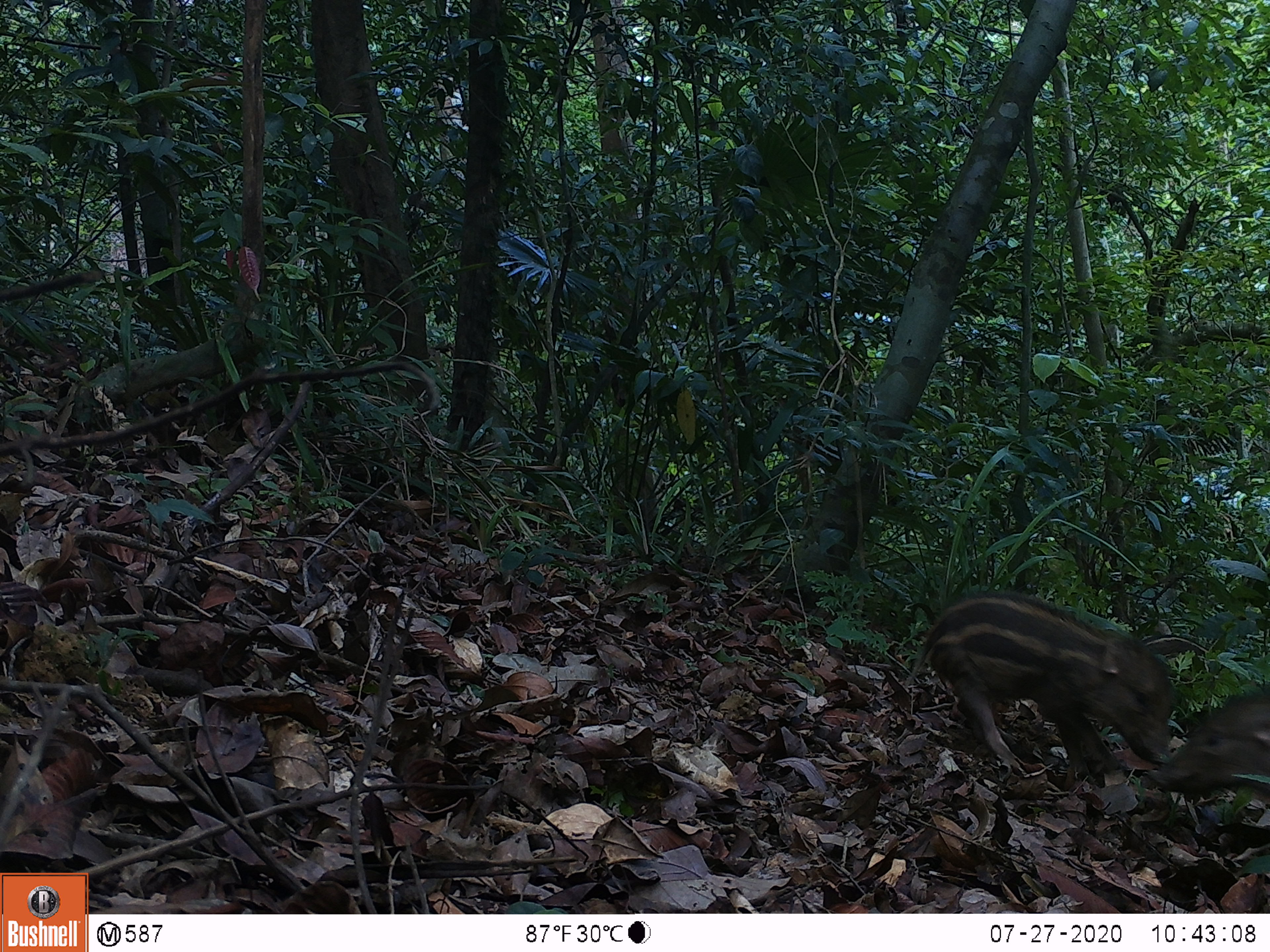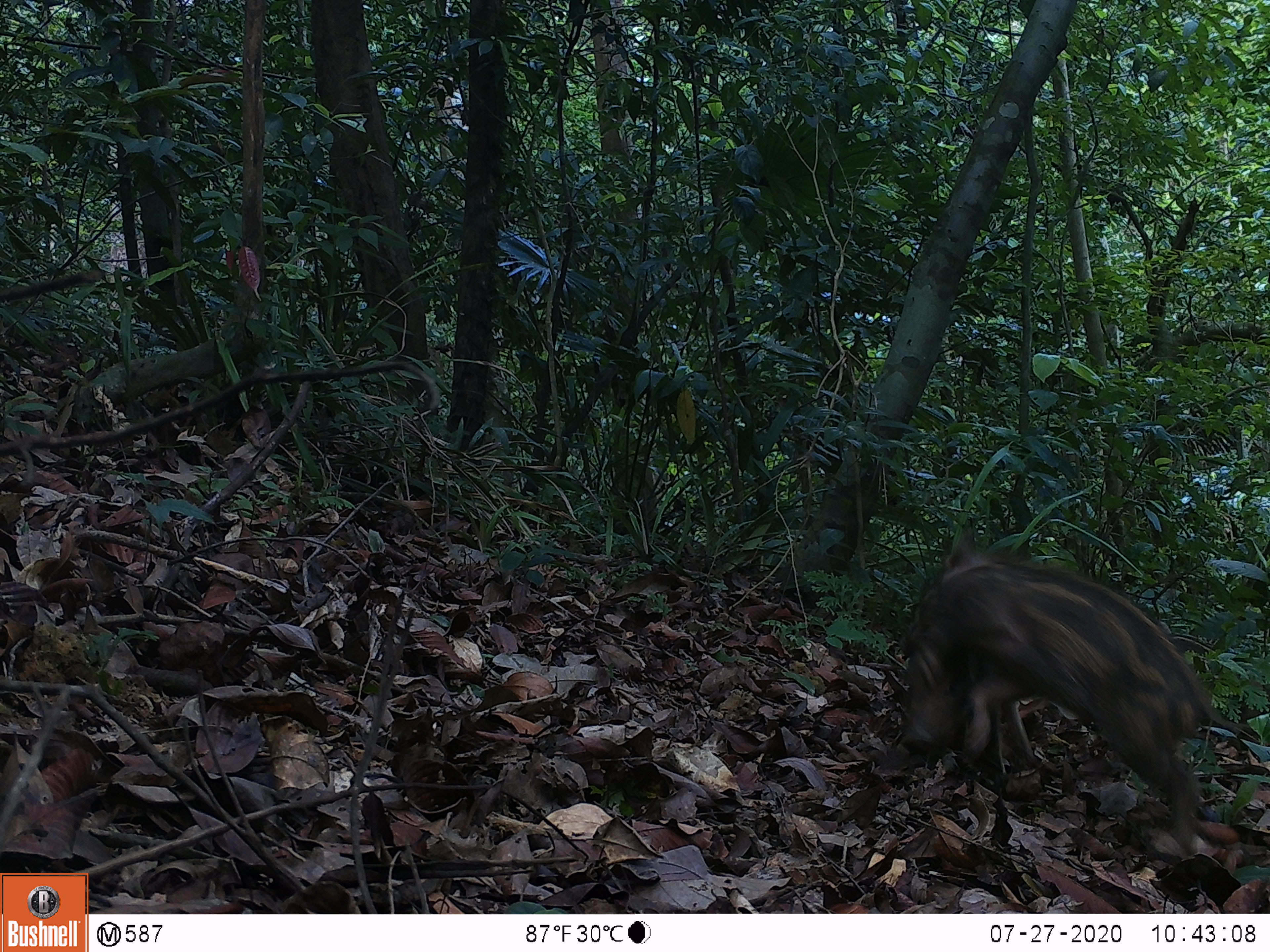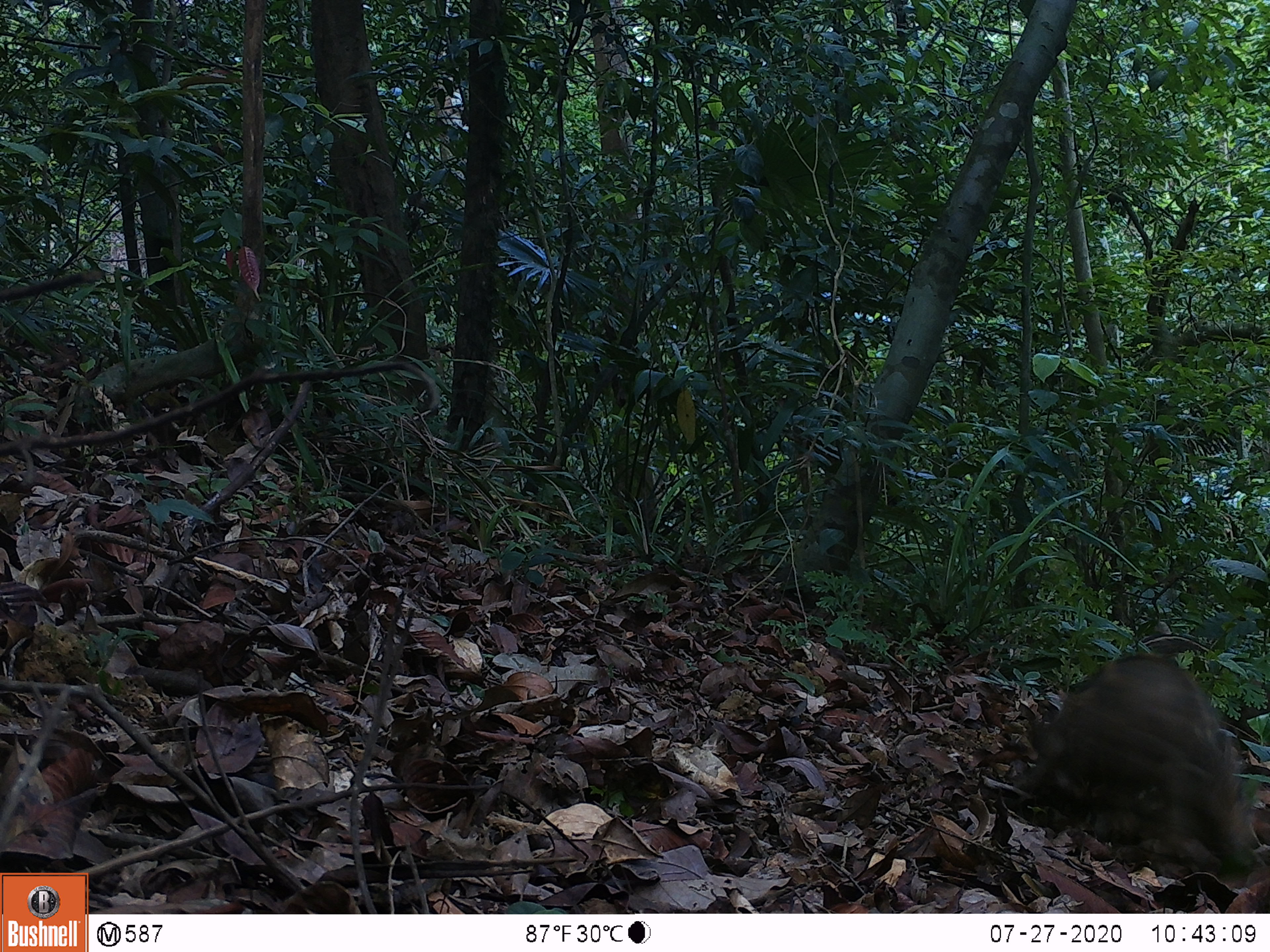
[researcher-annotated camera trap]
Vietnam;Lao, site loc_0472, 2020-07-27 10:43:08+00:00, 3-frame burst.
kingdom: Animalia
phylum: Chordata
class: Mammalia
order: Artiodactyla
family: Suidae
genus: Sus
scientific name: Sus scrofa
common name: eurasian wild pig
Eurasian wild pig (Sus scrofa). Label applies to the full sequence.